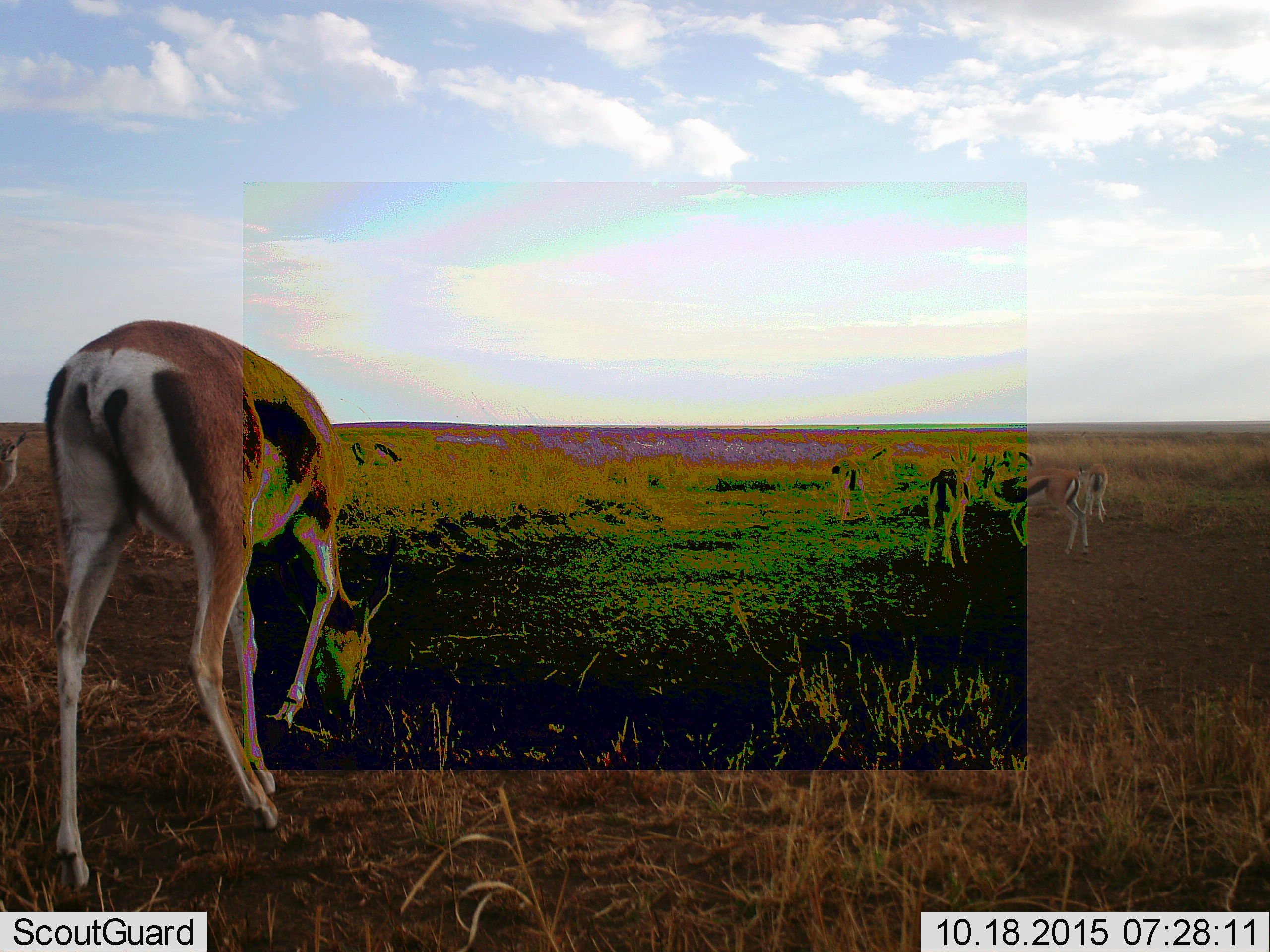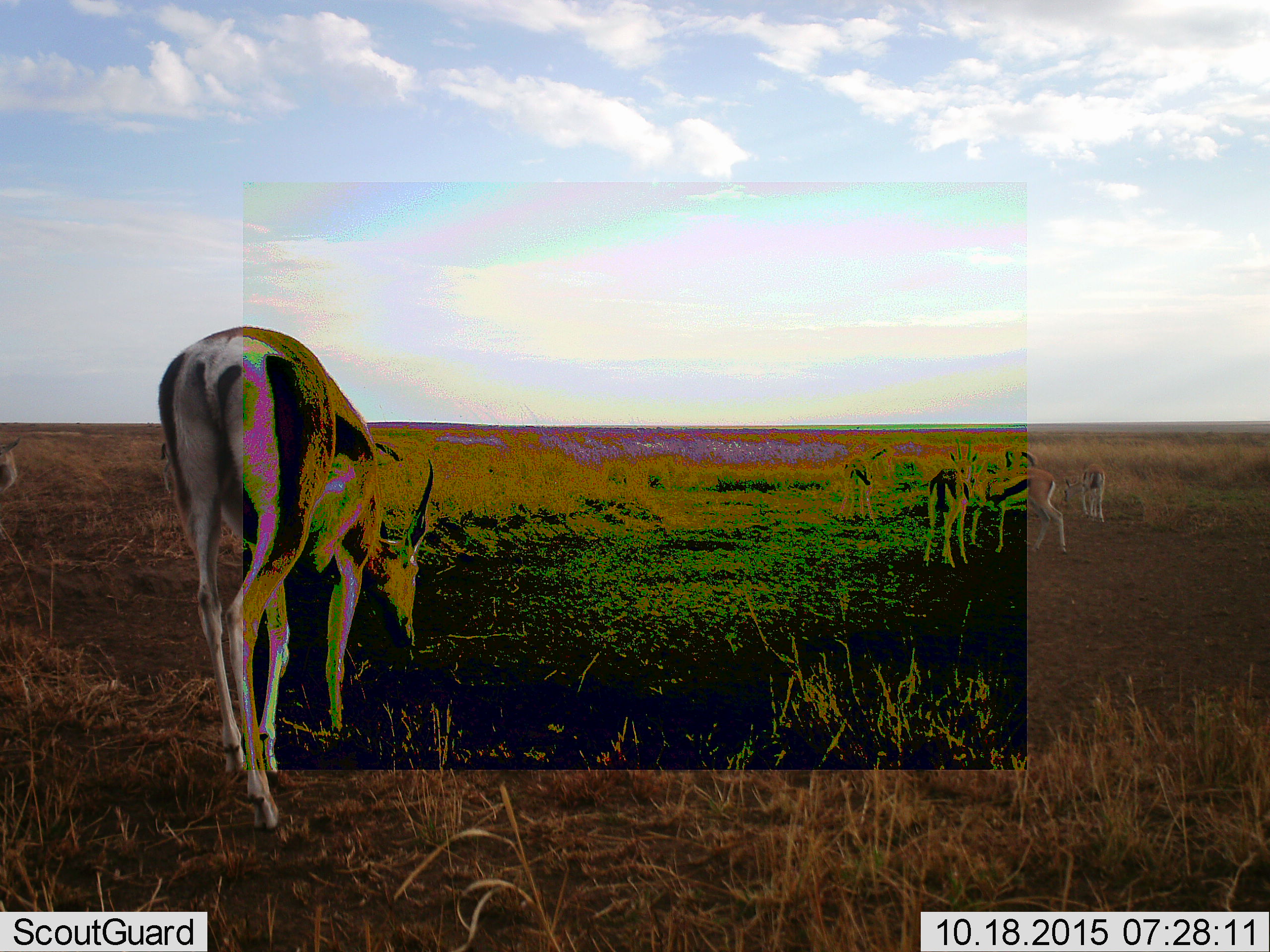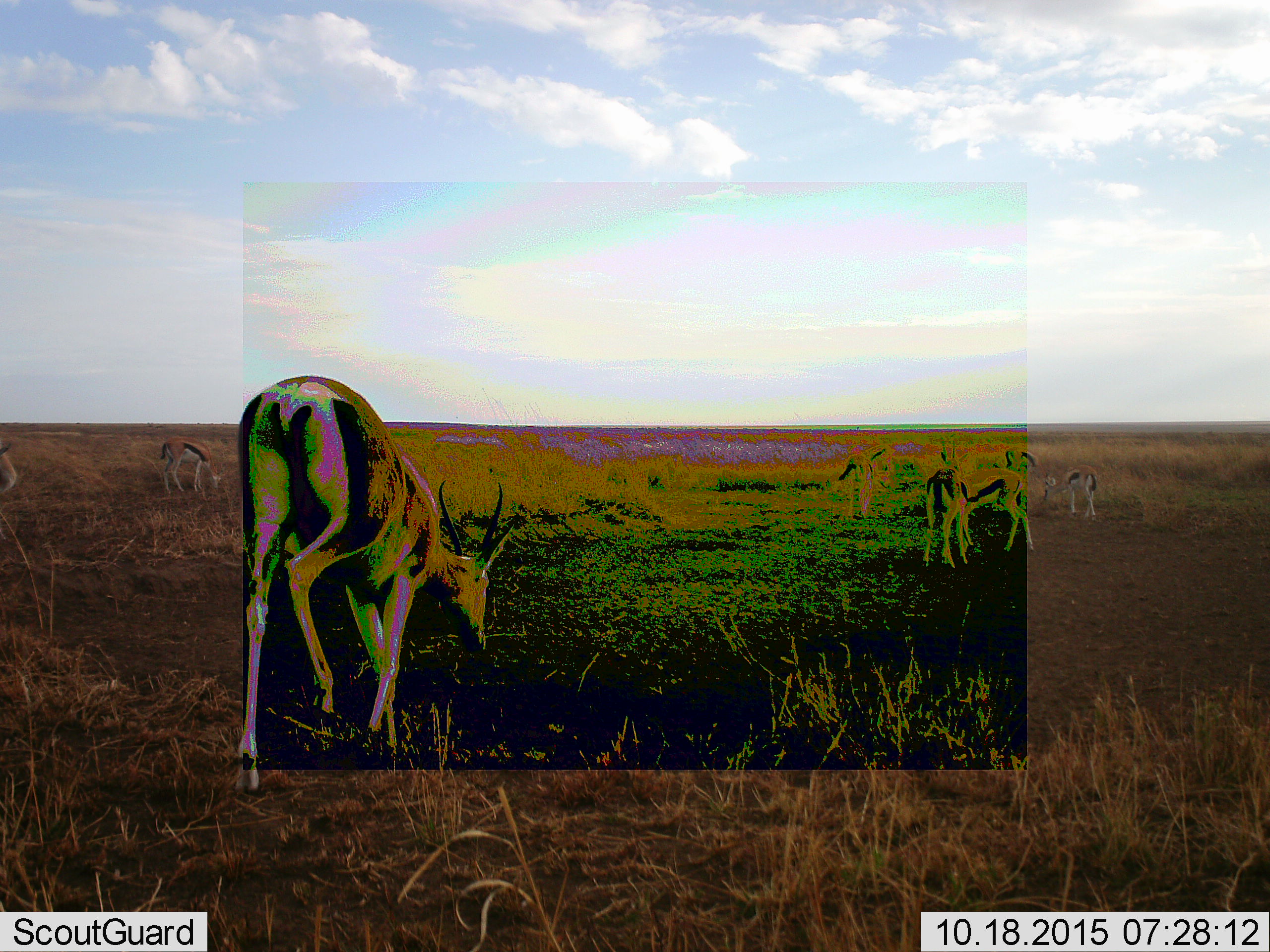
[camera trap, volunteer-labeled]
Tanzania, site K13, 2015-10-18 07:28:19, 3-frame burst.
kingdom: Animalia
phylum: Chordata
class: Mammalia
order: Artiodactyla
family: Bovidae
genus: Eudorcas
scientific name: Eudorcas thomsonii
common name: thomson's gazelle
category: gazellethomsons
Gazellethomsons (thomson's gazelle) (Eudorcas thomsonii), count 5. Behavior (volunteer vote fractions): standing 33%, resting 0%, moving 56%, interacting 0%. Young present (vote fraction): 11%. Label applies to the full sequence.